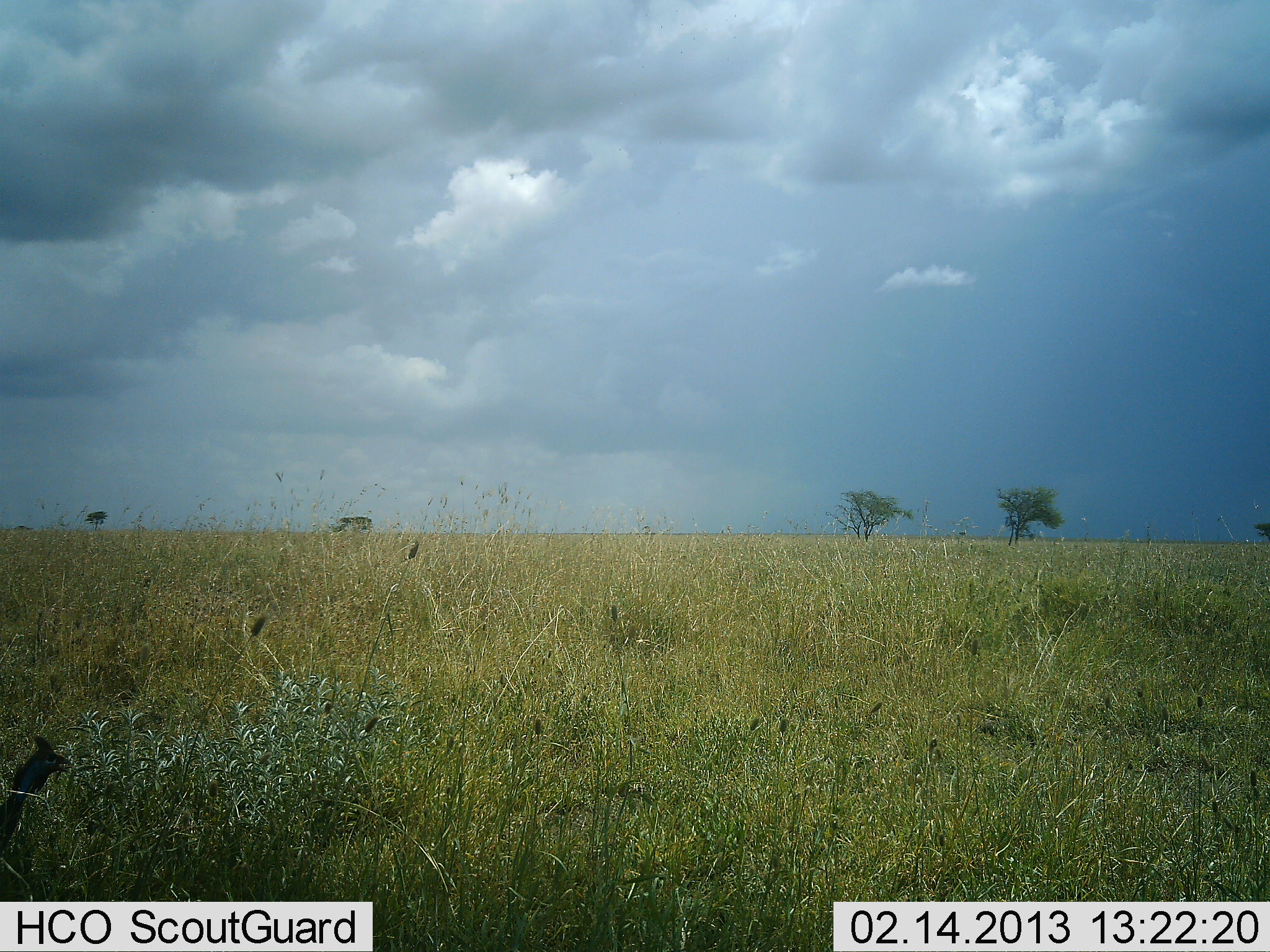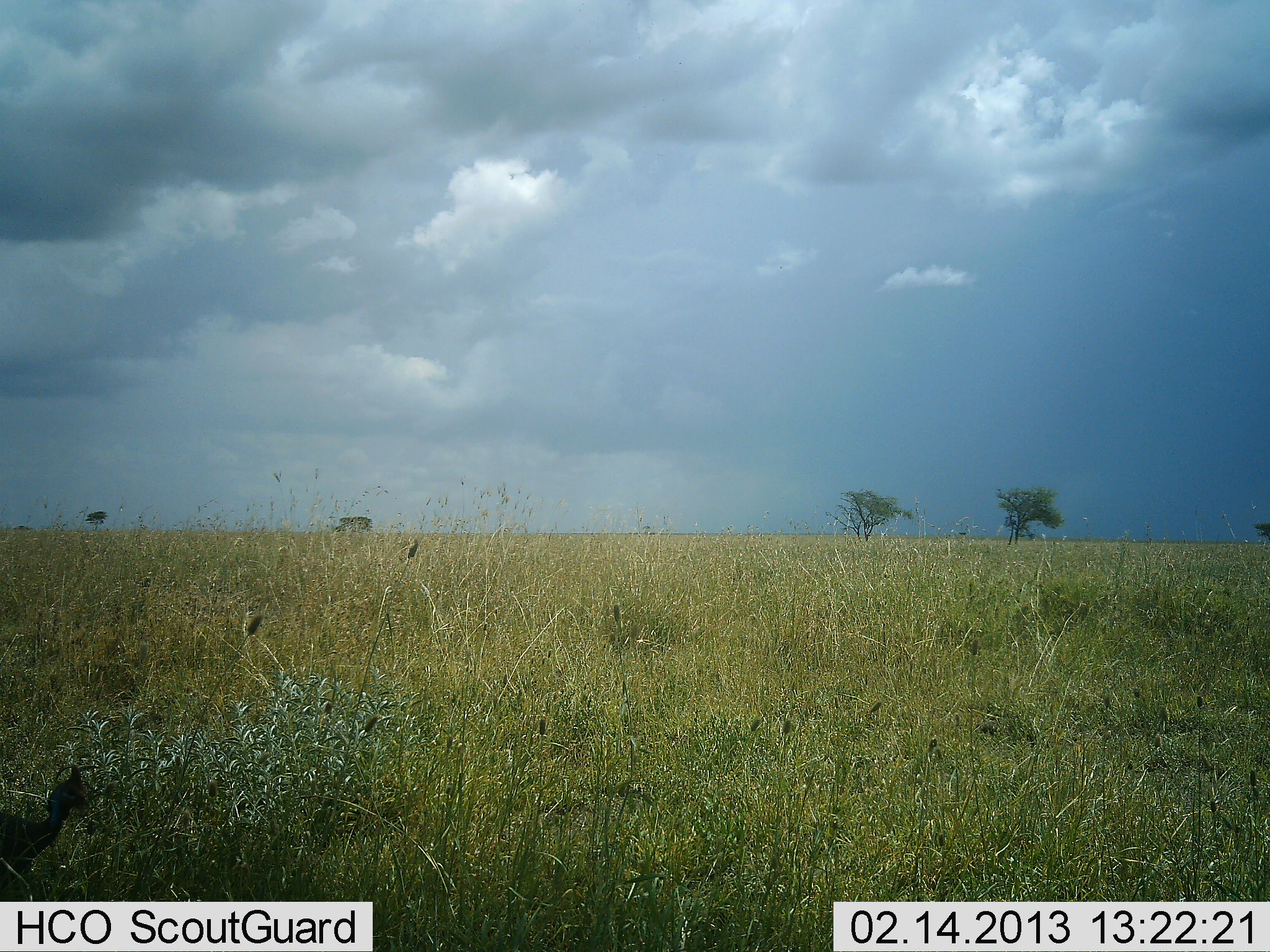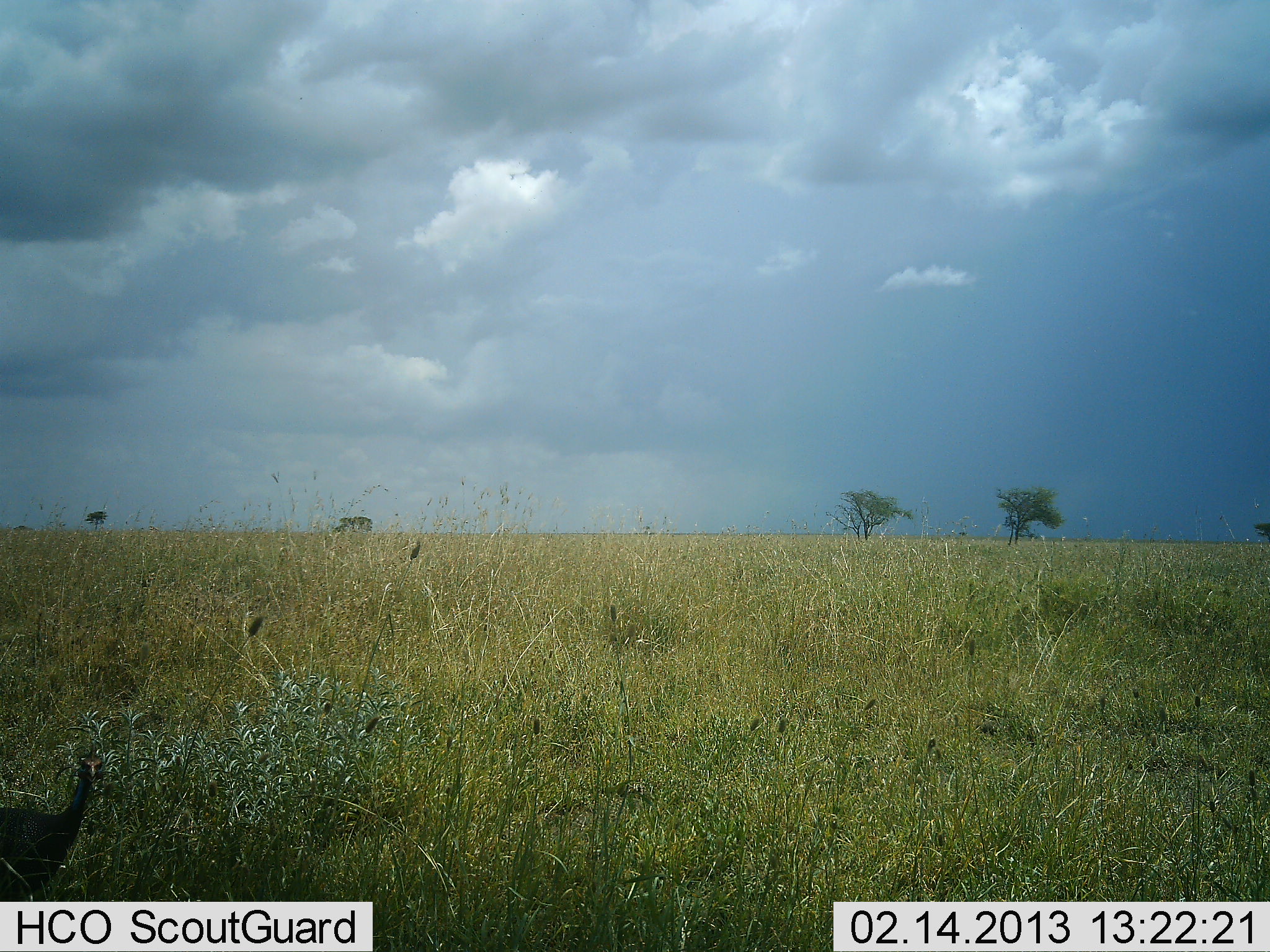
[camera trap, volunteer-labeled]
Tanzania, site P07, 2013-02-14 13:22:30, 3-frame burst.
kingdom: Animalia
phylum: Chordata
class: Aves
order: Galliformes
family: Numididae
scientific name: Numididae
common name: guinea fowl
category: guineafowl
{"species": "guineafowl (guinea fowl) (Numididae)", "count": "1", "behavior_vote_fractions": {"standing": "23%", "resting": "0%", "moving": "77%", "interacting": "0%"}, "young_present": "0%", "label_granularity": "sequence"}